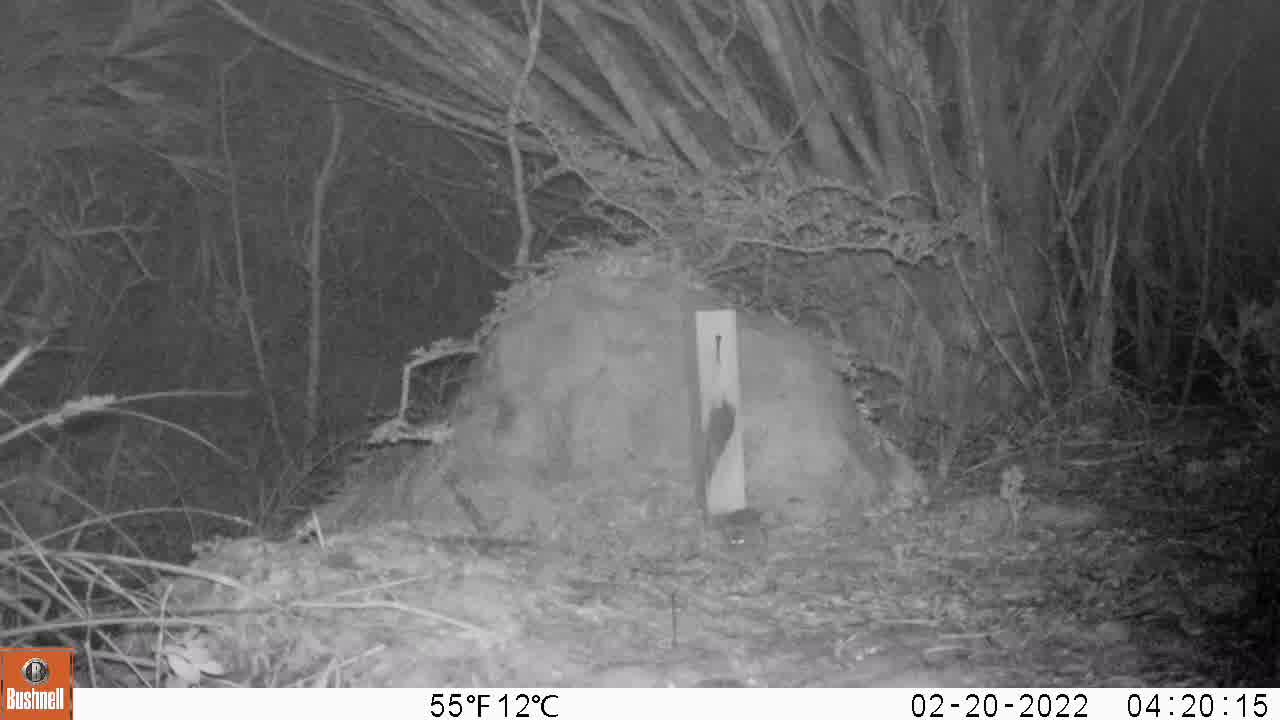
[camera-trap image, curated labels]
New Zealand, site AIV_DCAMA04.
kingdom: Animalia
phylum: Chordata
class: Mammalia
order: Rodentia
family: Muridae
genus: Mus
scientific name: Mus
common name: mouse